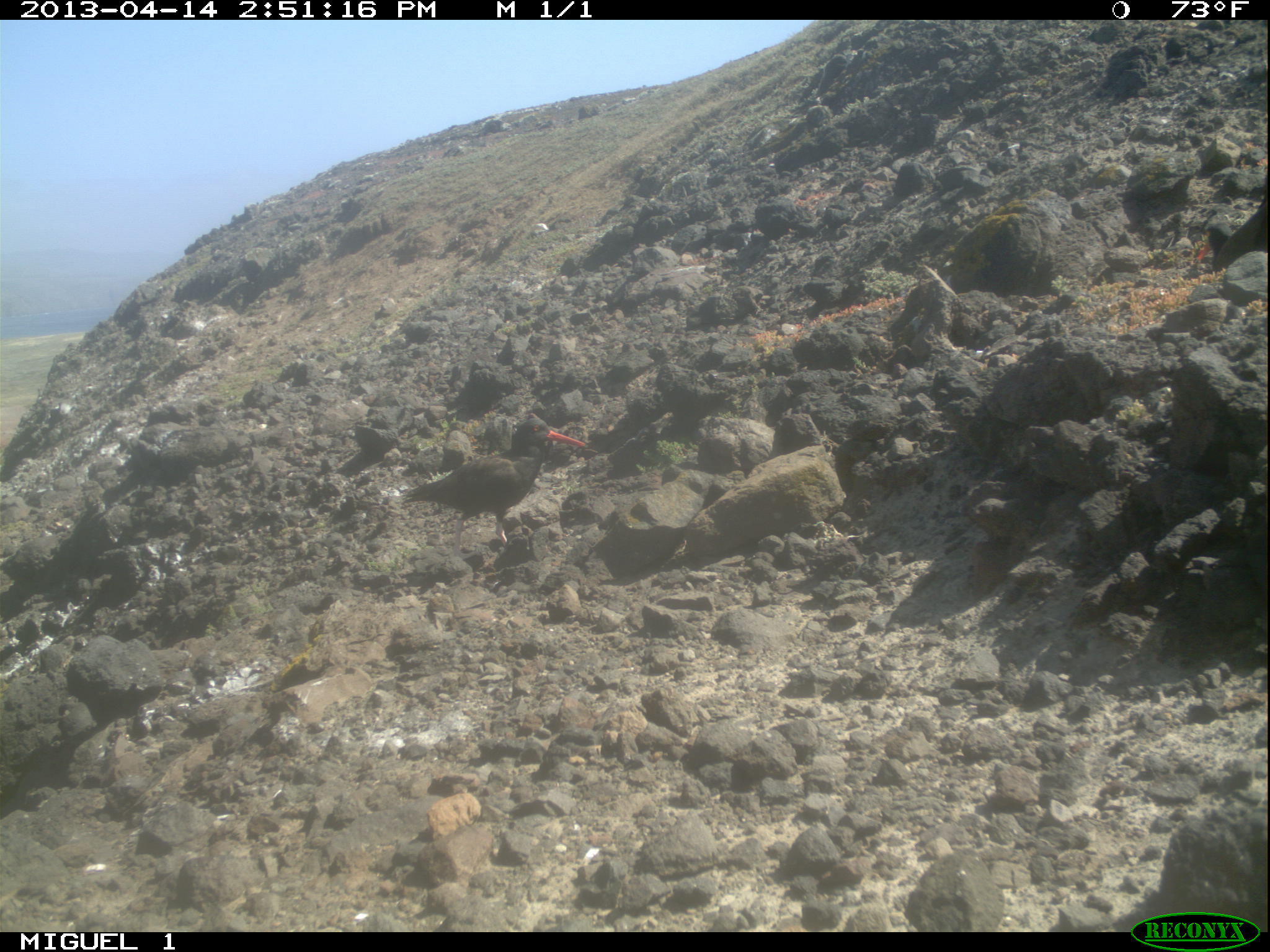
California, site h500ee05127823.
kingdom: Animalia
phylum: Chordata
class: Aves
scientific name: Aves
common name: bird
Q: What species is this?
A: Bird (Aves).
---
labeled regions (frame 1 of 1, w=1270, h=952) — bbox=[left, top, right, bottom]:
bird: bbox=[405, 412, 584, 563]